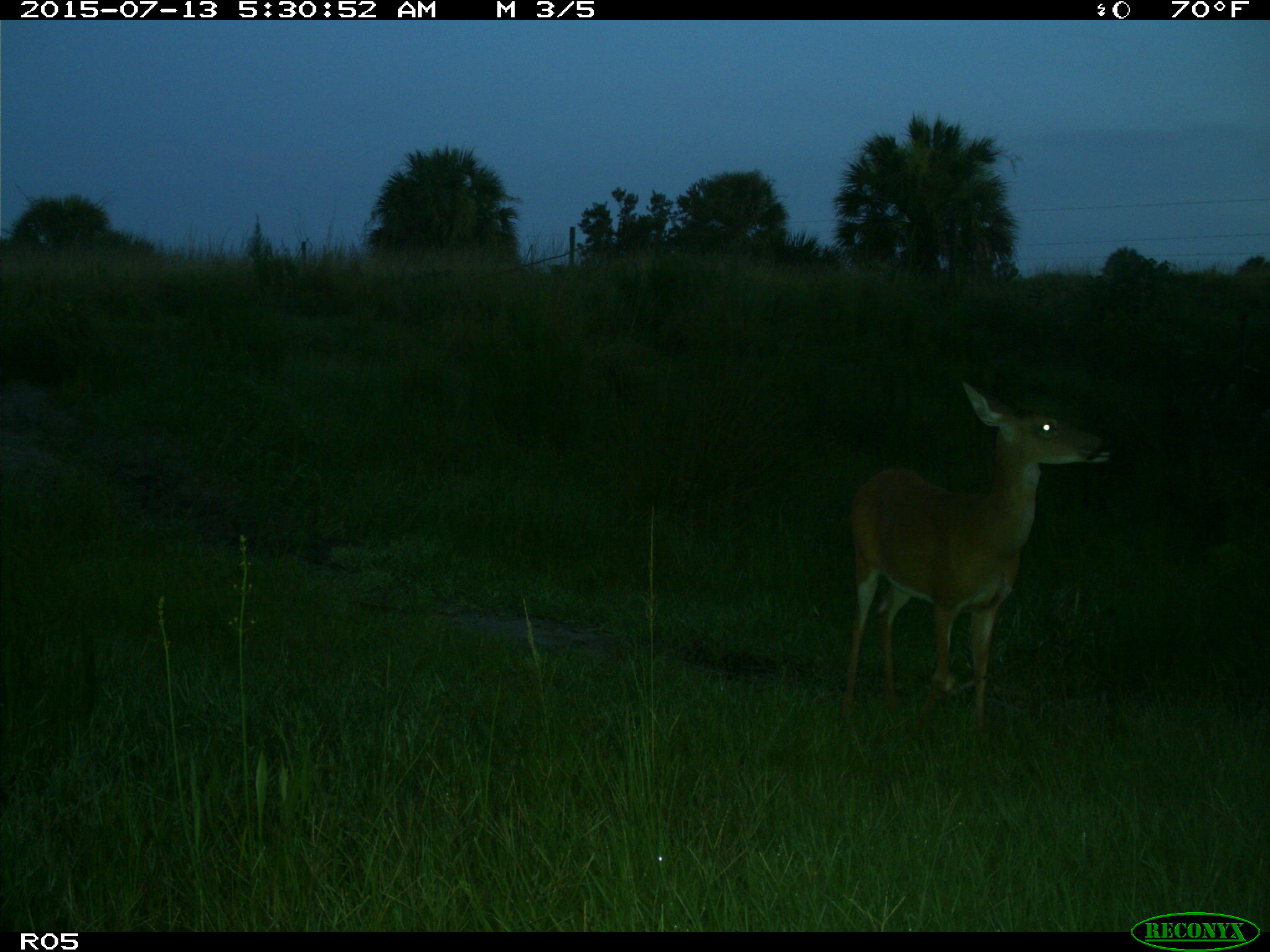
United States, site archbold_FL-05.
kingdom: Animalia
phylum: Chordata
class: Mammalia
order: Artiodactyla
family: Cervidae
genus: Odocoileus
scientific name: Odocoileus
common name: deer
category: unidentified deer